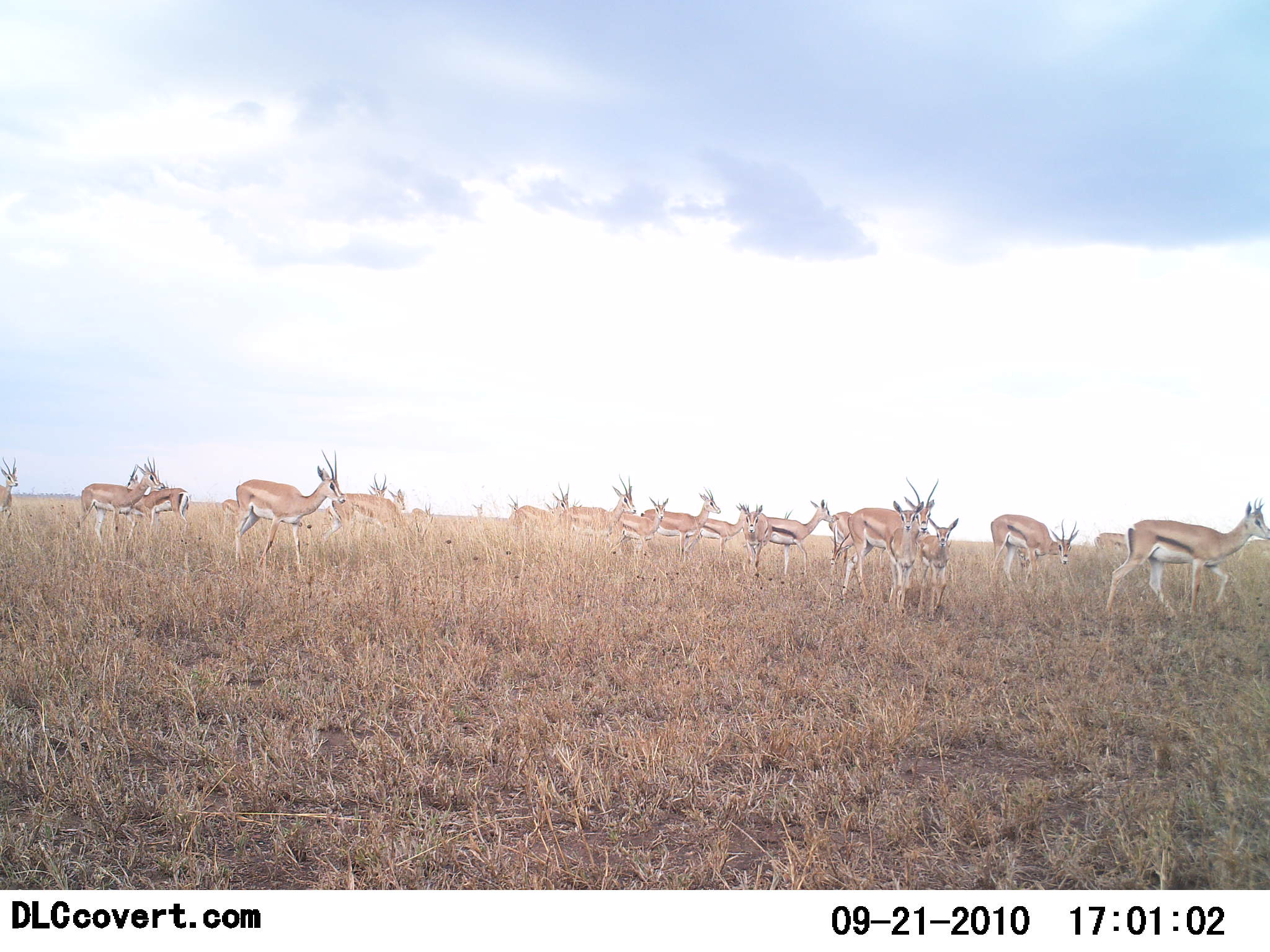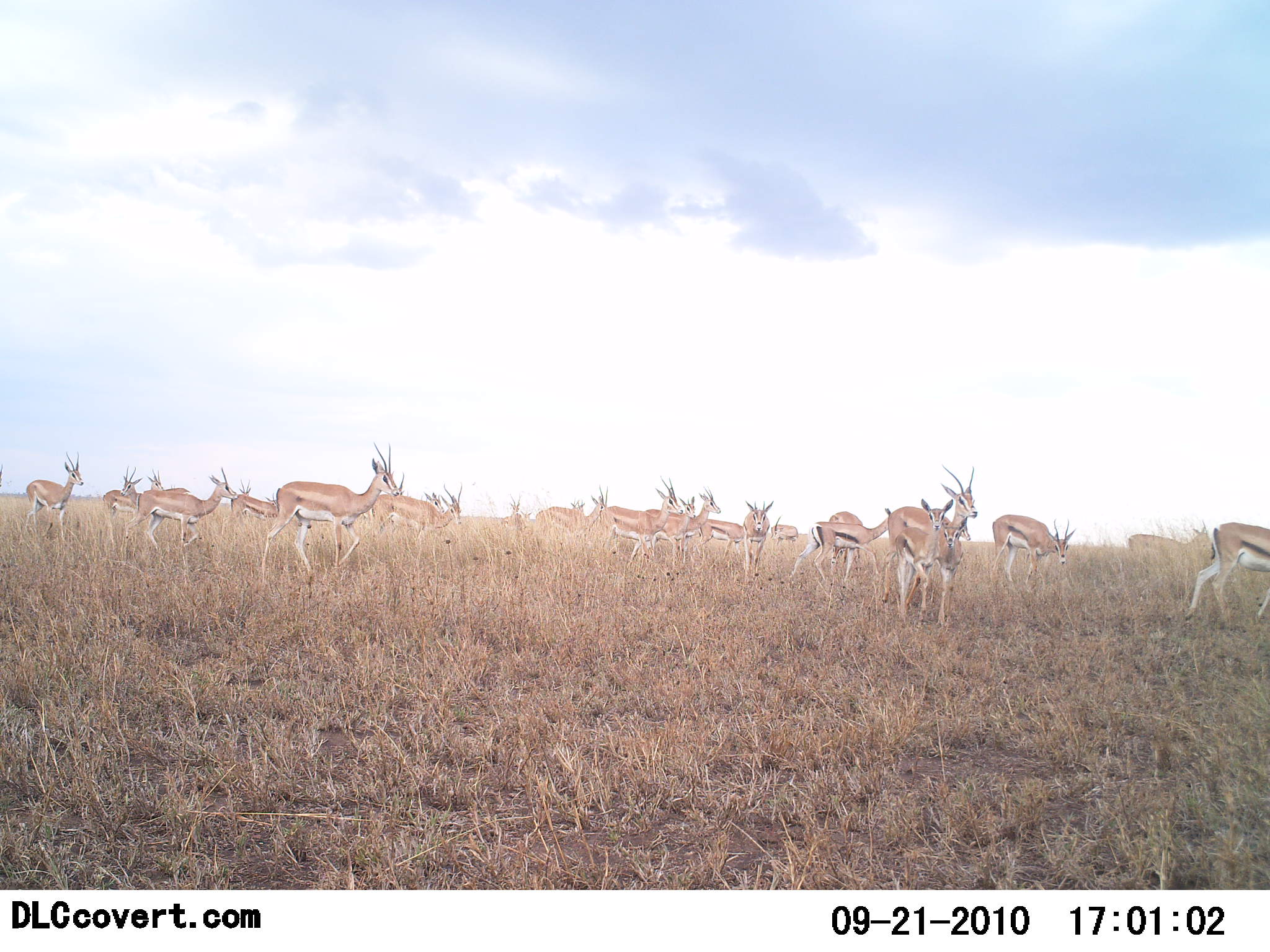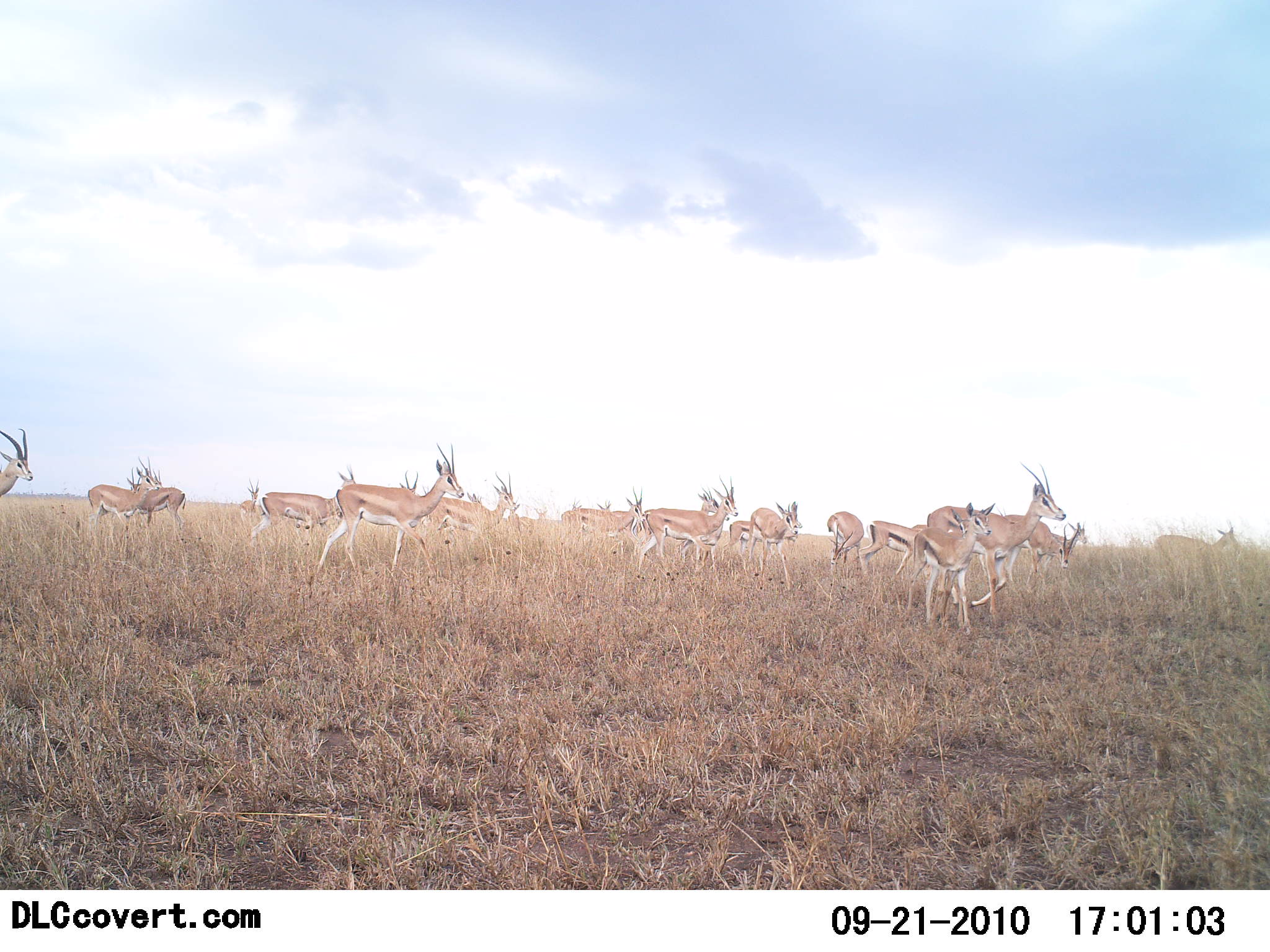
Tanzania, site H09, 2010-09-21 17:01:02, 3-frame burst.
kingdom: Animalia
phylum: Chordata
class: Mammalia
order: Artiodactyla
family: Bovidae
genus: Eudorcas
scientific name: Eudorcas thomsonii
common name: thomson's gazelle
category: gazellethomsons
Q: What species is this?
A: Gazellethomsons (thomson's gazelle) (Eudorcas thomsonii).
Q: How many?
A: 11-50.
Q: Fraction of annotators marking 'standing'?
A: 12%.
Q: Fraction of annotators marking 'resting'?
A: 6%.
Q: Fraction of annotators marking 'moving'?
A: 94%.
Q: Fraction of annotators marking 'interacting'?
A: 0%.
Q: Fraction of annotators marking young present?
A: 12%.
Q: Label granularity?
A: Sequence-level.